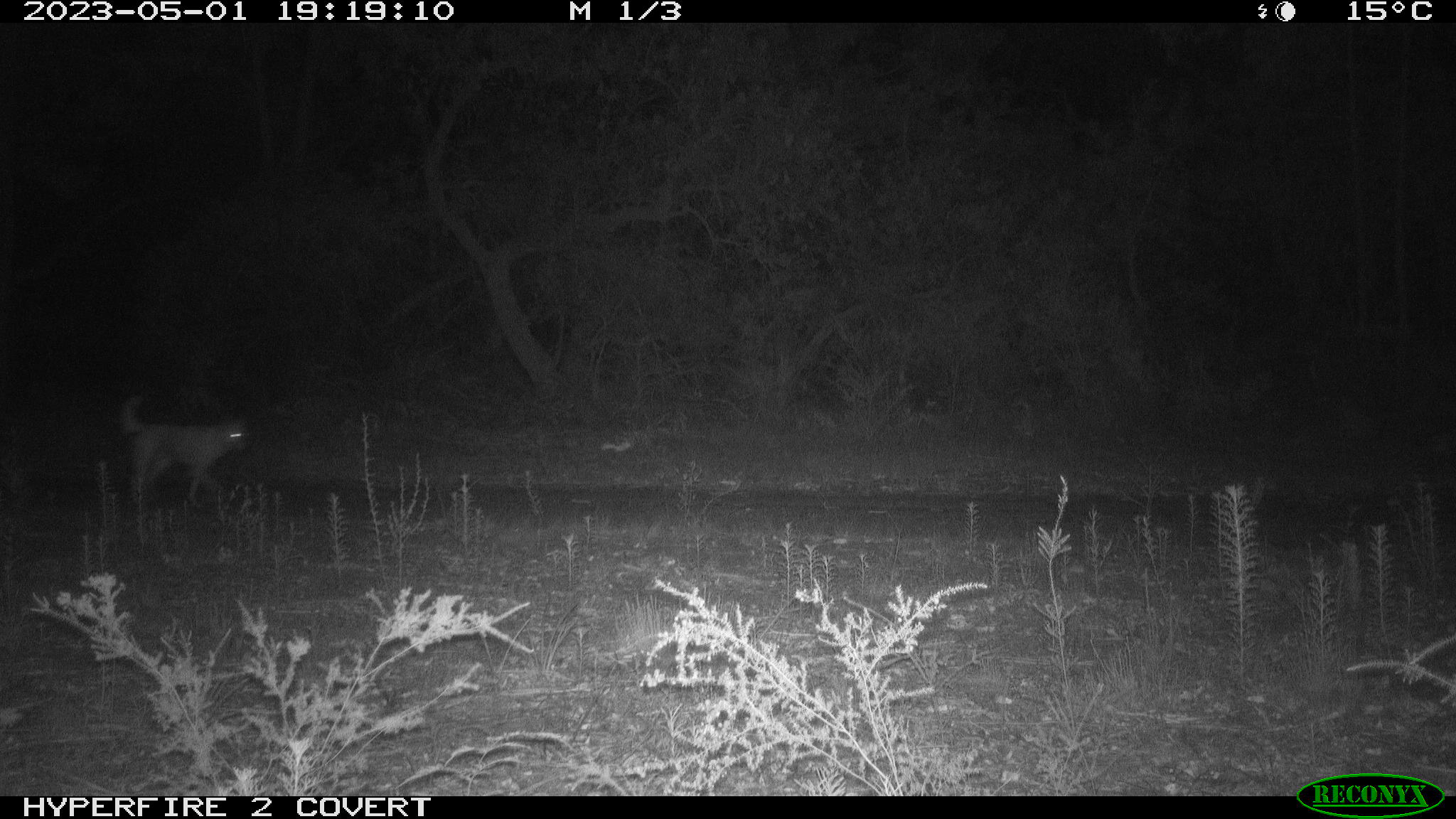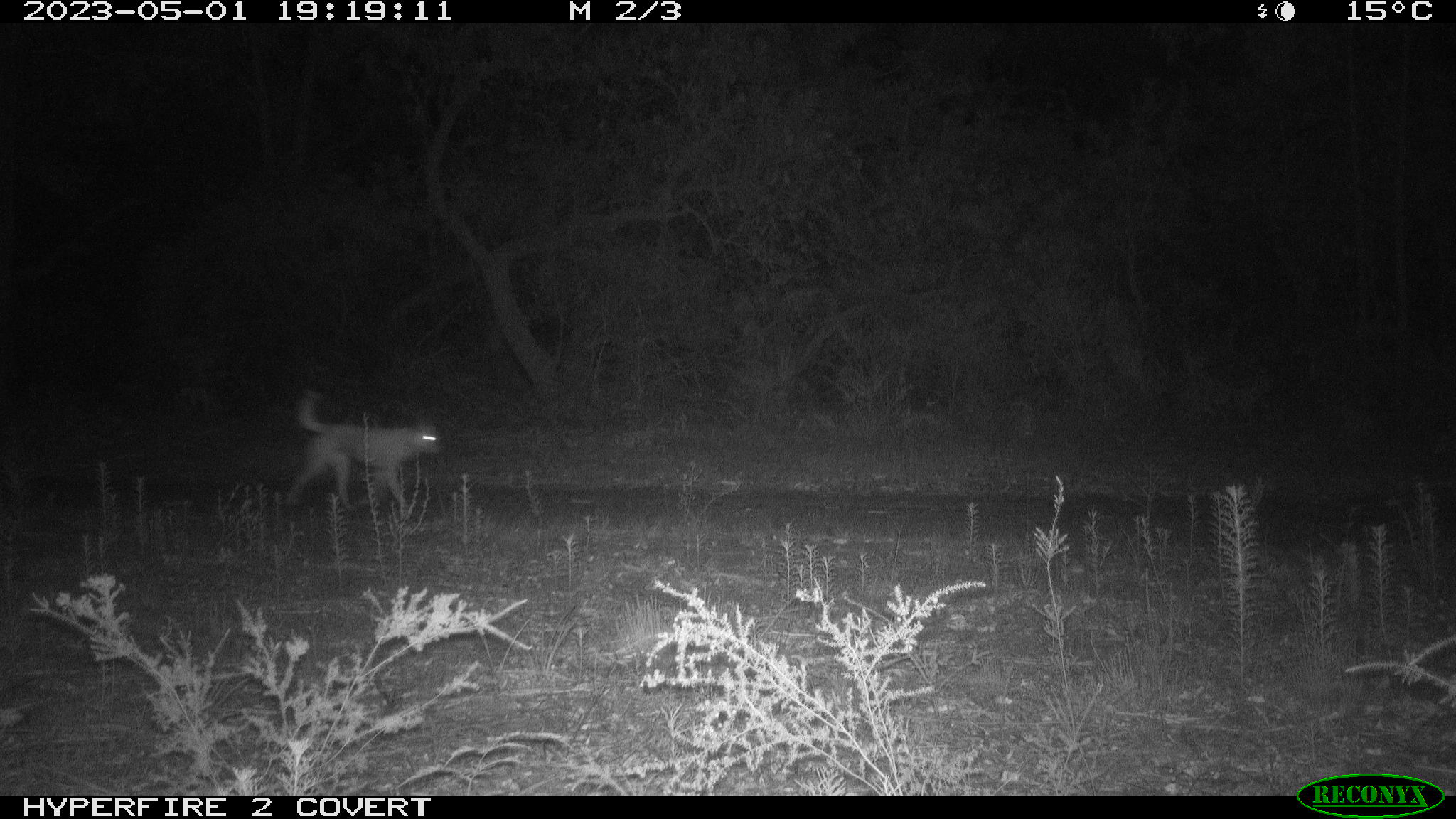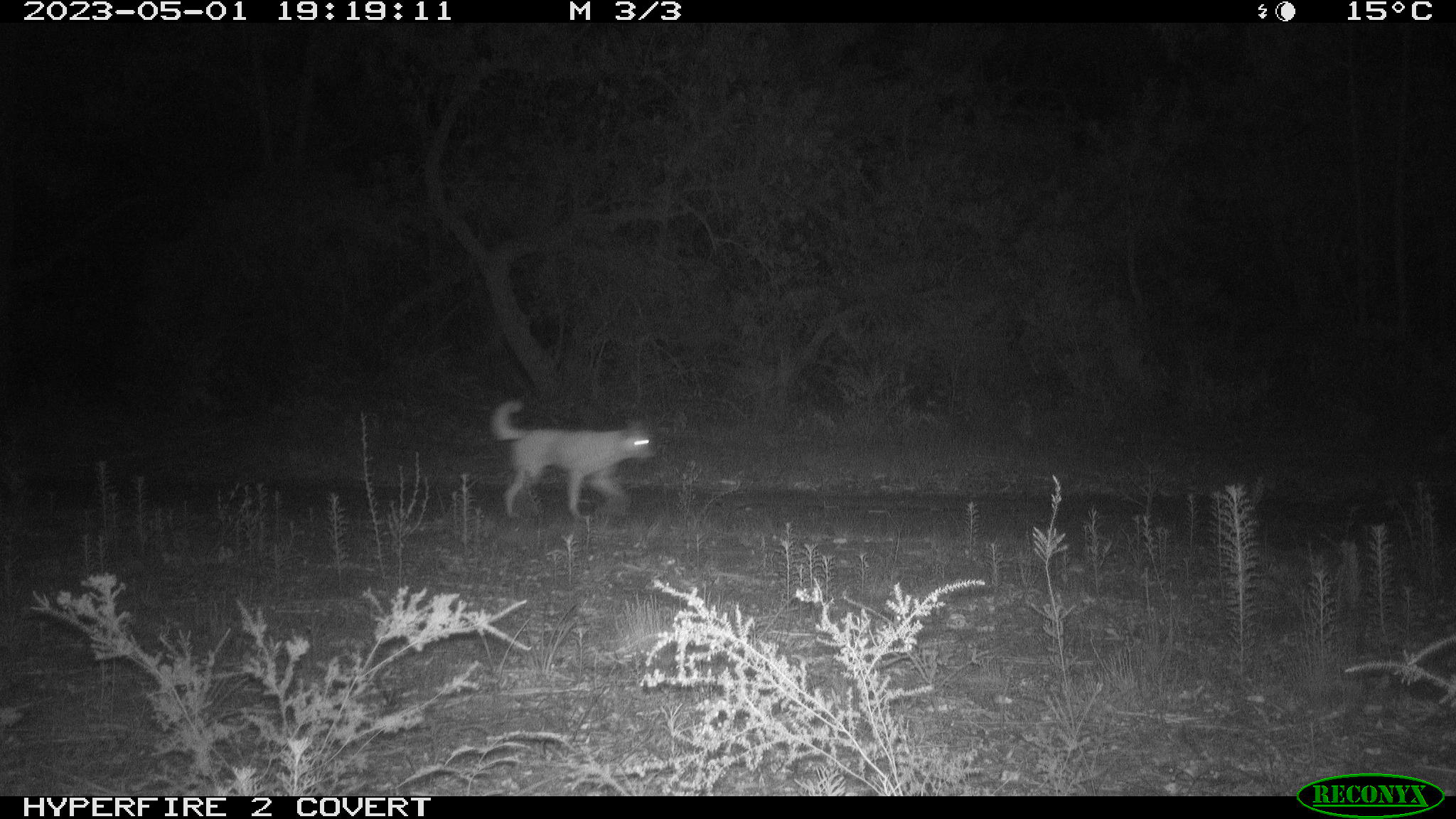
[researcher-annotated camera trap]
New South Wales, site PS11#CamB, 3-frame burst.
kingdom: Animalia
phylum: Chordata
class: Mammalia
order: Carnivora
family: Canidae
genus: Canis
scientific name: Canis familiaris dingo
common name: dingo